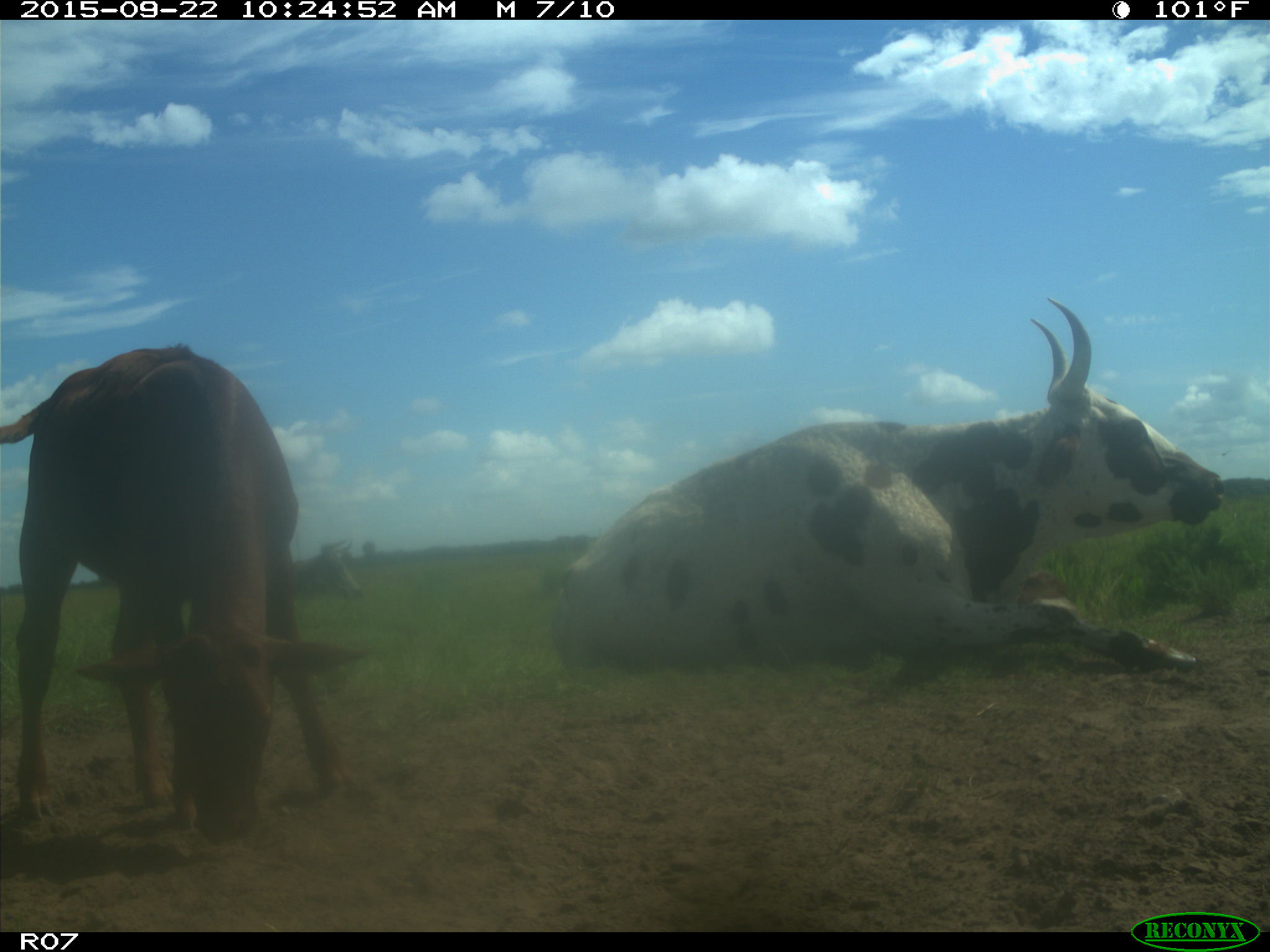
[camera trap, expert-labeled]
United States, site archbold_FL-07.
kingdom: Animalia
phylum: Chordata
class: Mammalia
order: Artiodactyla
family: Bovidae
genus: Bos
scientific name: Bos taurus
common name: domestic cow